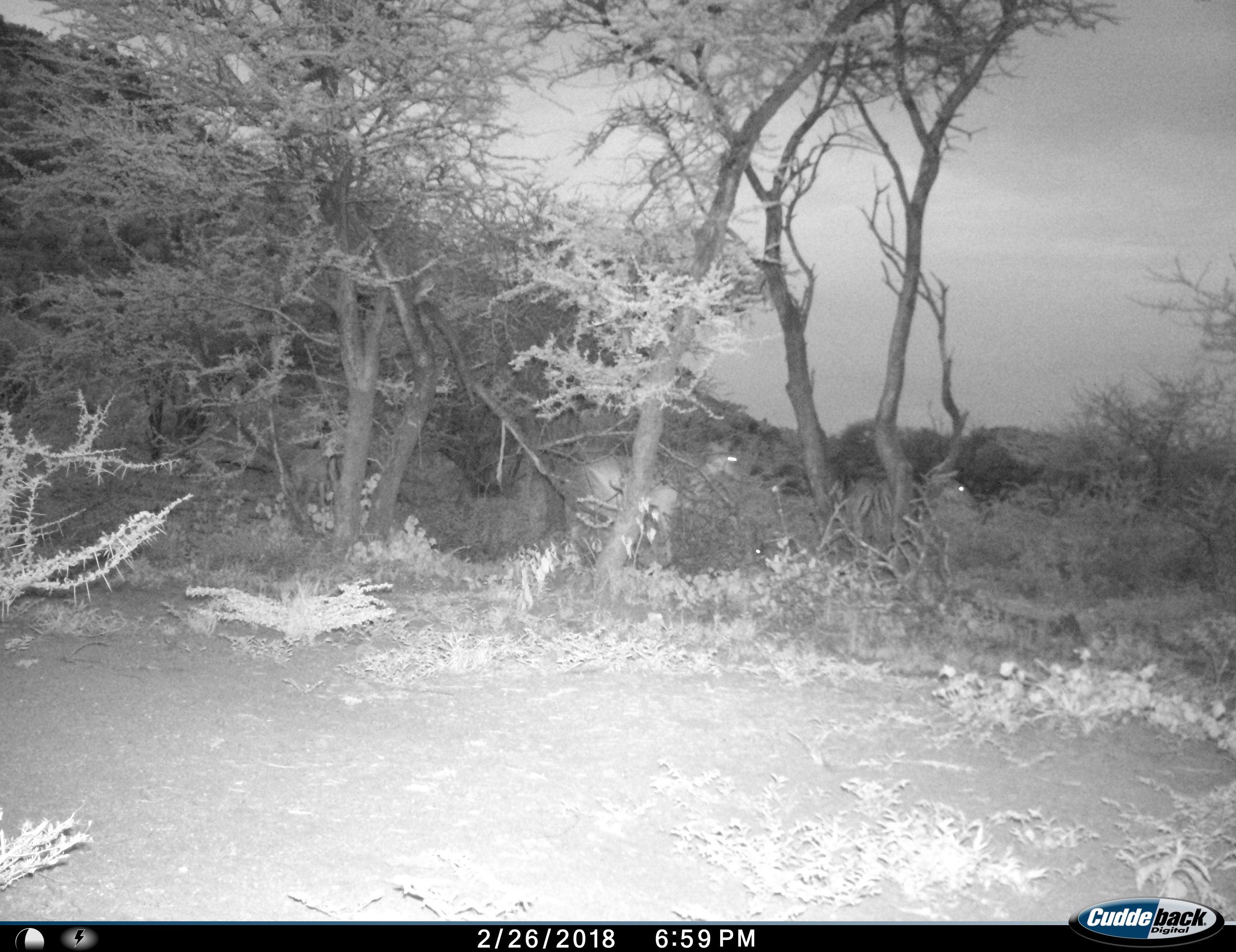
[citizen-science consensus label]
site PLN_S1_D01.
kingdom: Animalia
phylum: Chordata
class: Mammalia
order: Artiodactyla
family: Bovidae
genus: Aepyceros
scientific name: Aepyceros melampus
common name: impala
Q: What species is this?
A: Impala (Aepyceros melampus).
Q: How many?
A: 2.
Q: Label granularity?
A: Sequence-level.